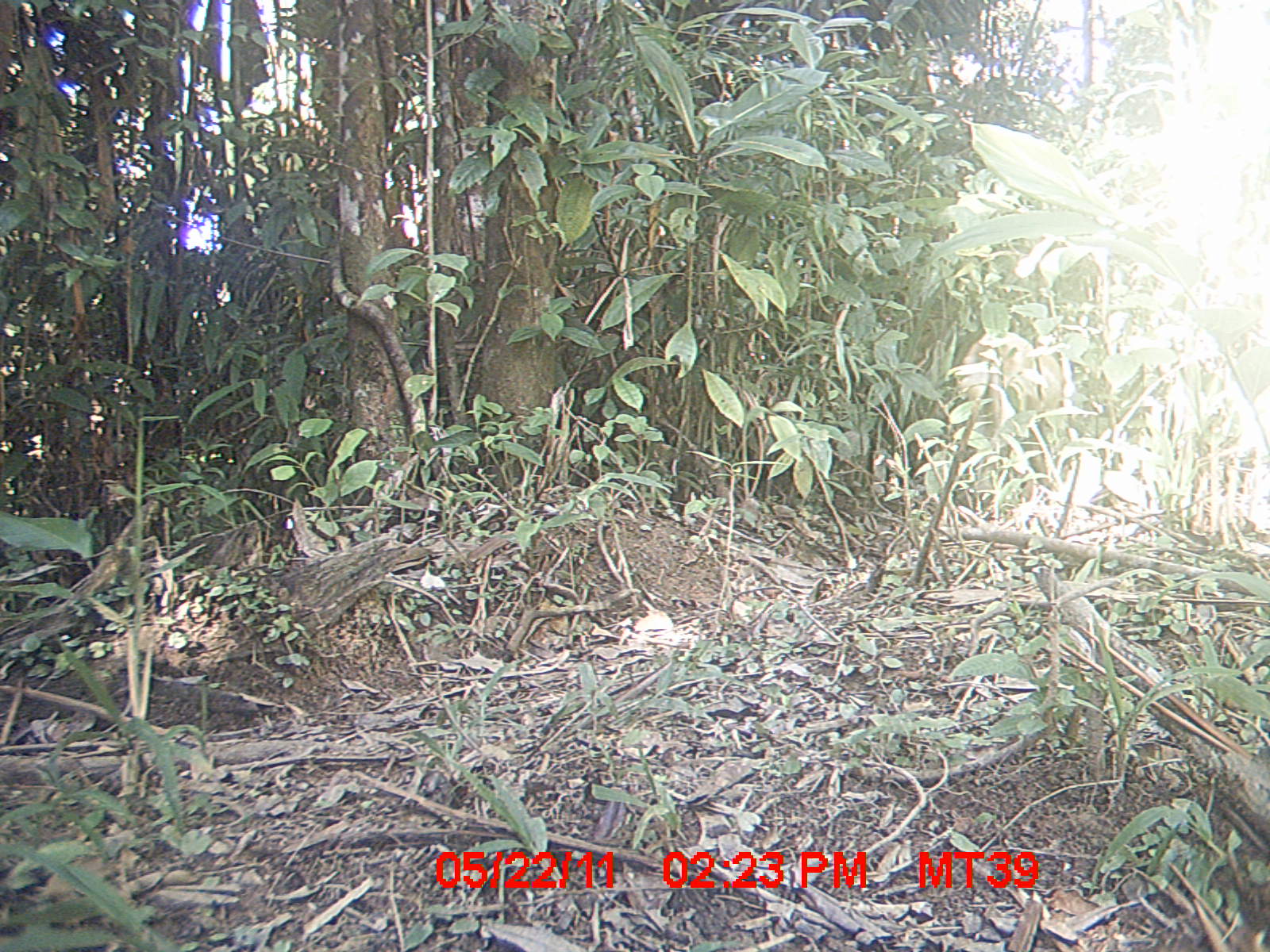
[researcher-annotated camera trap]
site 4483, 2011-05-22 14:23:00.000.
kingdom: Animalia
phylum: Chordata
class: Mammalia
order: Carnivora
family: Canidae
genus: Canis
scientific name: Canis familiaris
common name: domestic dog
Canis familiaris (domestic dog), count 1.